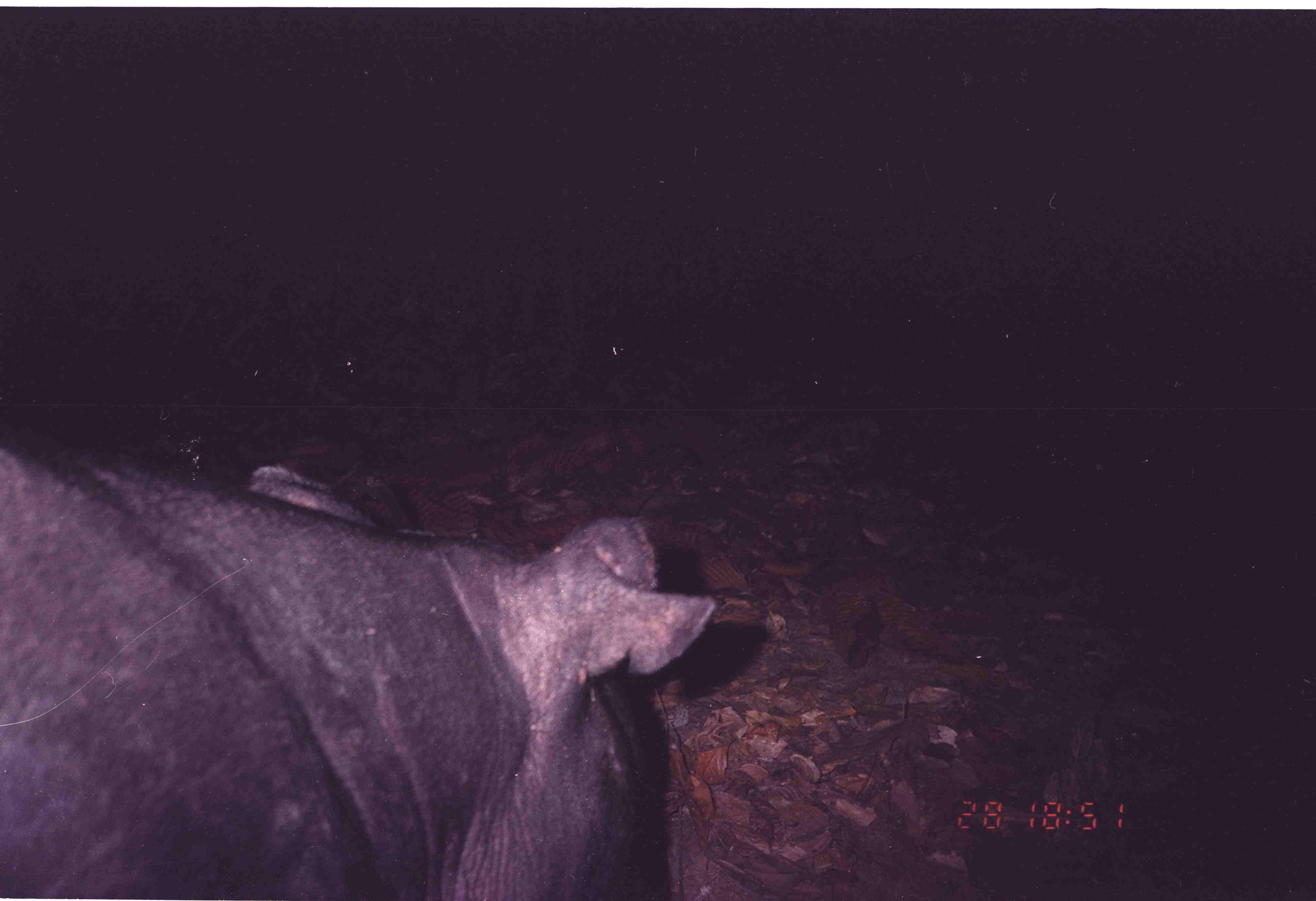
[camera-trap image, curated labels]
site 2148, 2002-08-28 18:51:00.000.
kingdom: Animalia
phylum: Chordata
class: Mammalia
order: Perissodactyla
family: Tapiridae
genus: Tapirus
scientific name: Tapirus indicus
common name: malayan tapir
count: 1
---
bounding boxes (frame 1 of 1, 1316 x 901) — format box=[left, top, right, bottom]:
tapirus indicus: box=[0, 427, 717, 901]